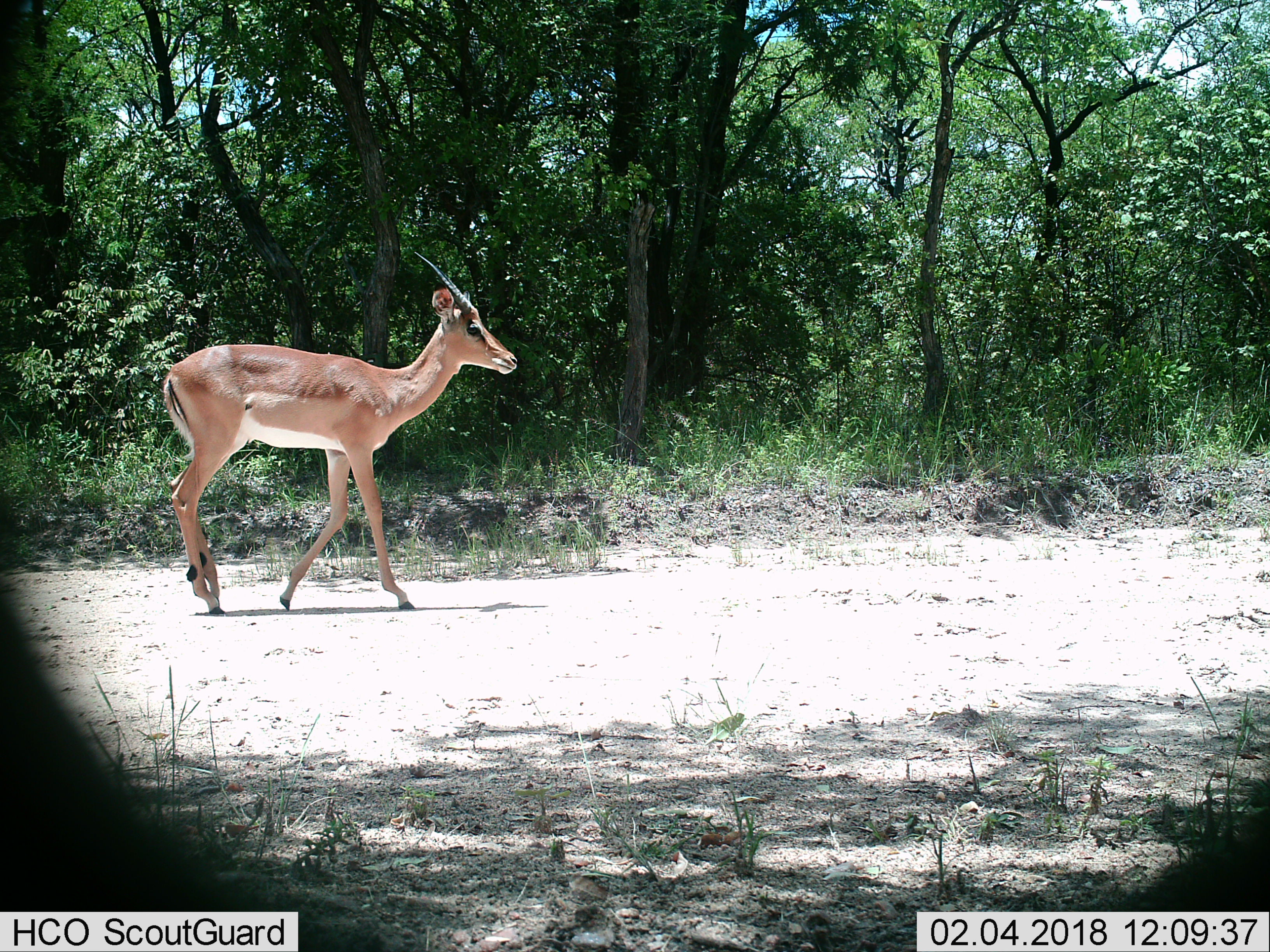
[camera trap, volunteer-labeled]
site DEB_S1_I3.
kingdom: Animalia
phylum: Chordata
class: Mammalia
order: Artiodactyla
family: Bovidae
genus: Aepyceros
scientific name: Aepyceros melampus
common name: impala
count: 1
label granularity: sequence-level